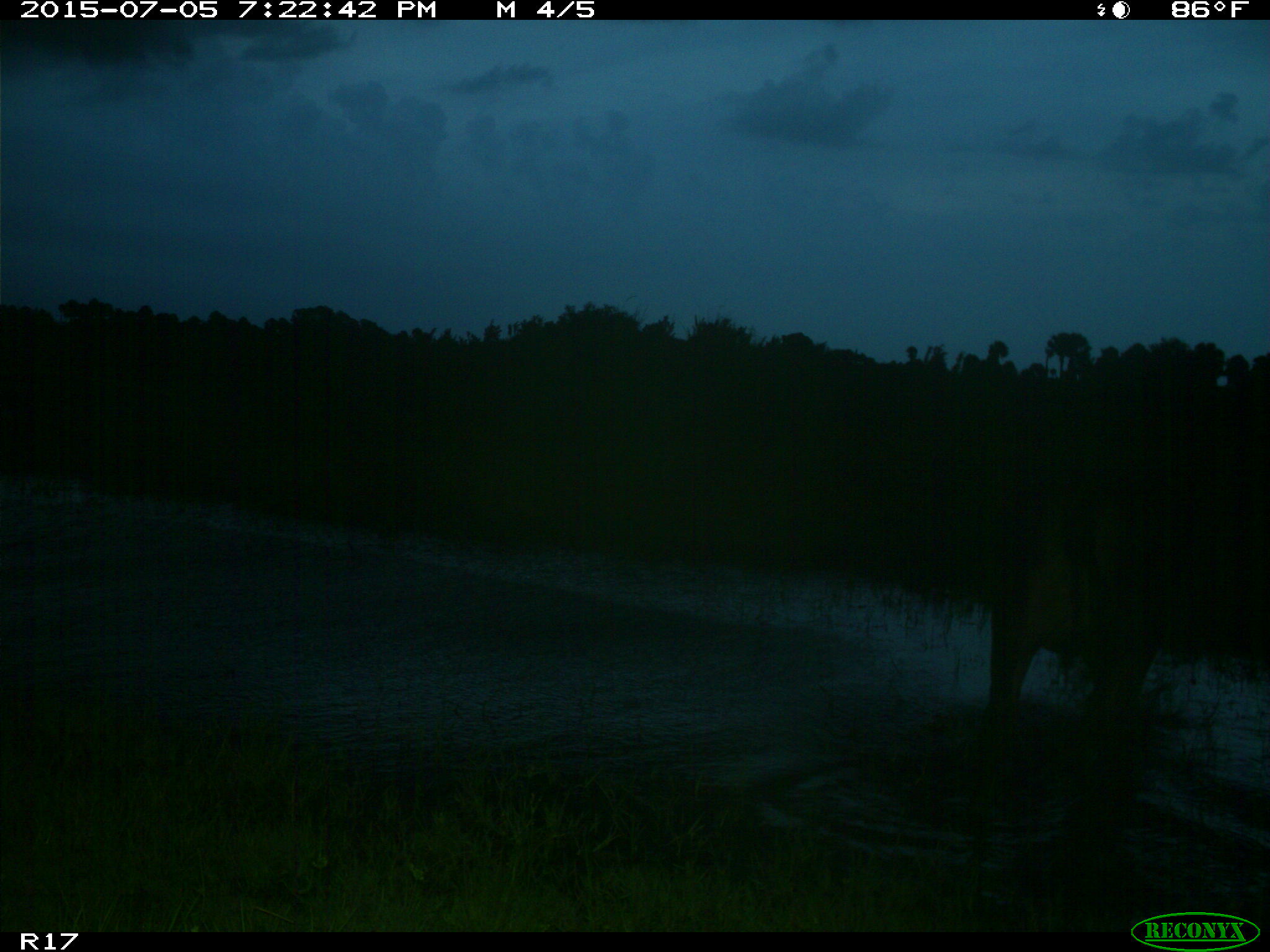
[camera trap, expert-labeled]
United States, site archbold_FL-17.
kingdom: Animalia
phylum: Chordata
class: Mammalia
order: Artiodactyla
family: Bovidae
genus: Bos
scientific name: Bos taurus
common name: domestic cow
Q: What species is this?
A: Bos taurus (domestic cow).